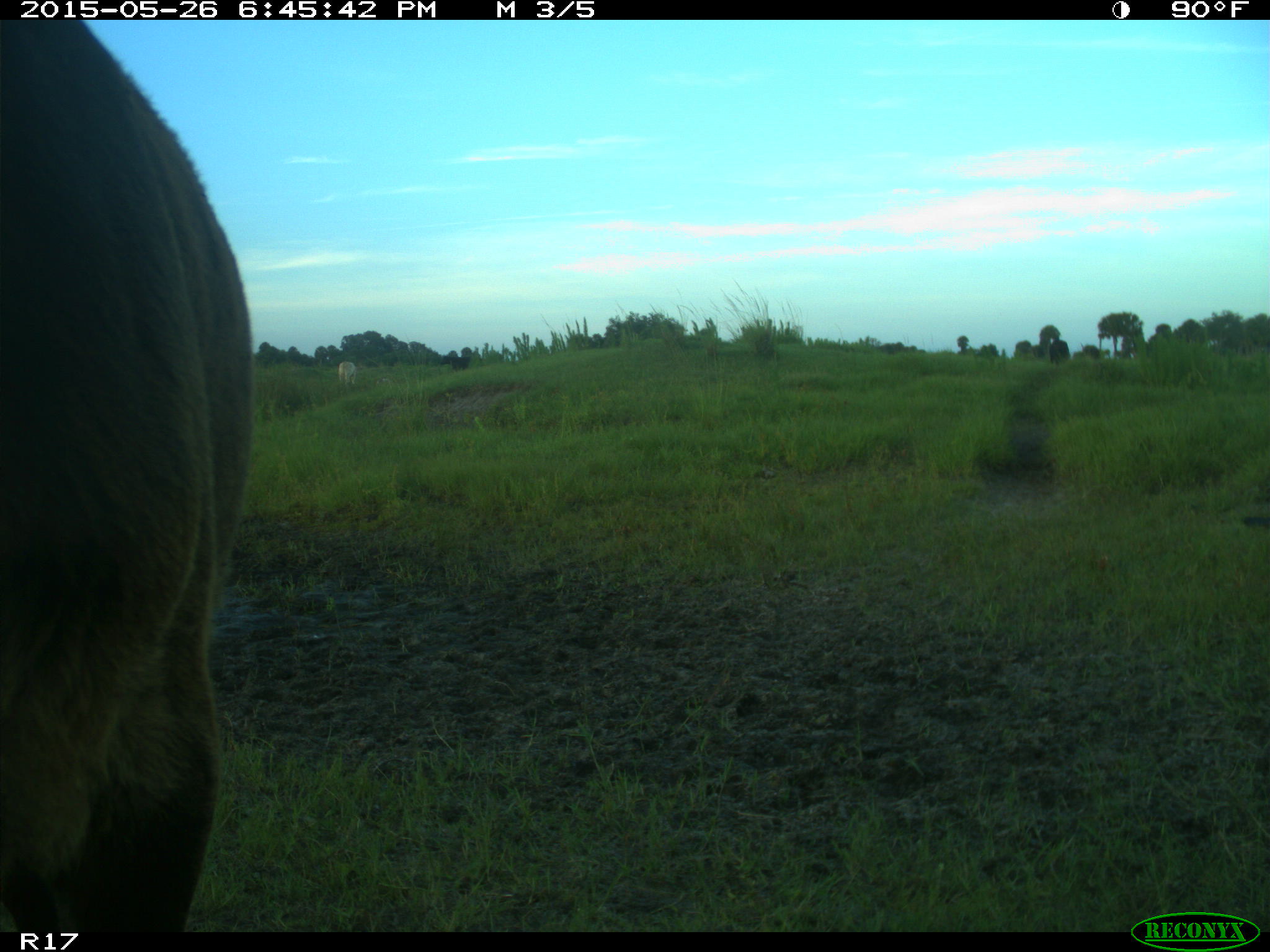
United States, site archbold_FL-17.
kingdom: Animalia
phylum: Chordata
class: Mammalia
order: Artiodactyla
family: Bovidae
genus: Bos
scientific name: Bos taurus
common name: domestic cow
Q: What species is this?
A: Bos taurus (domestic cow).